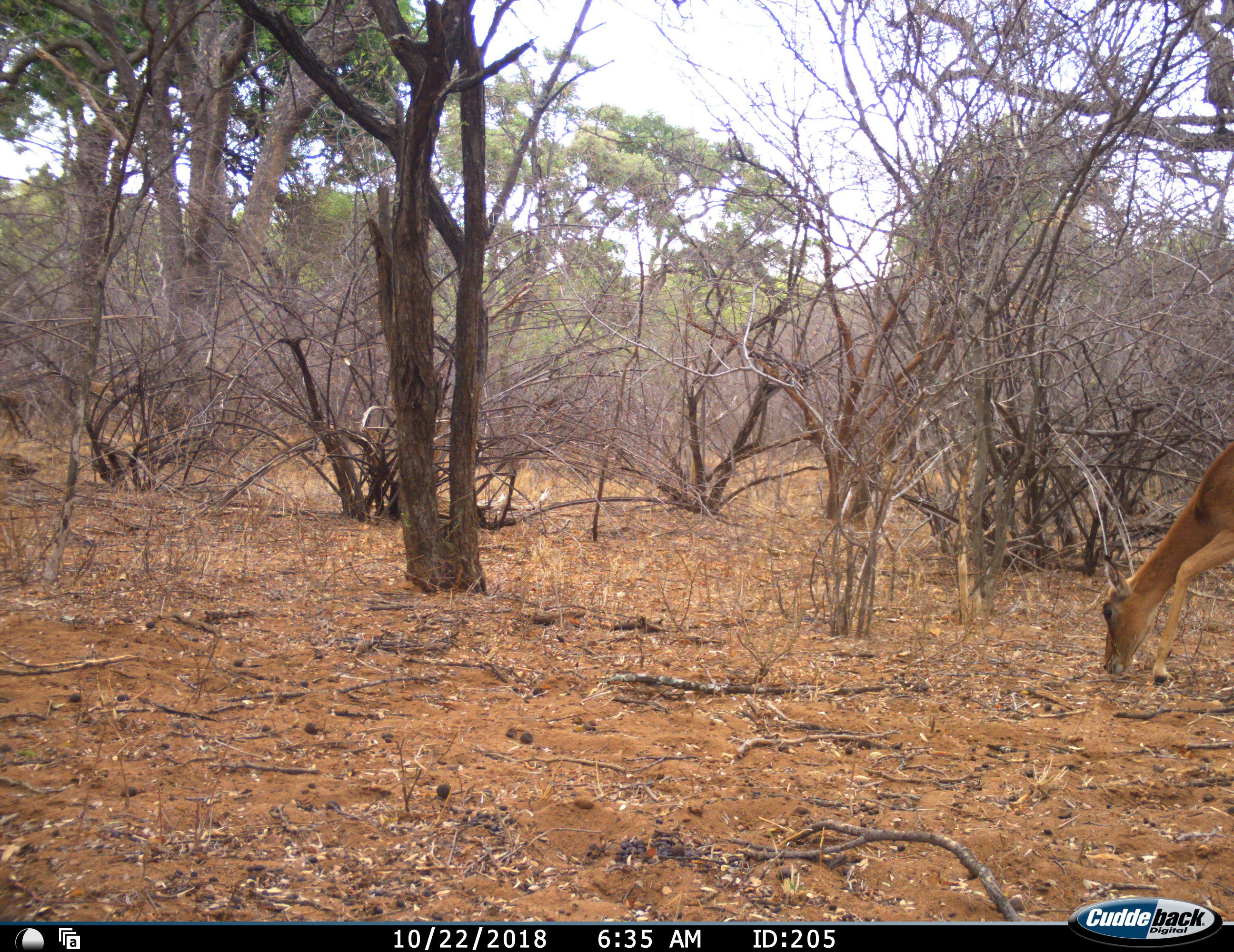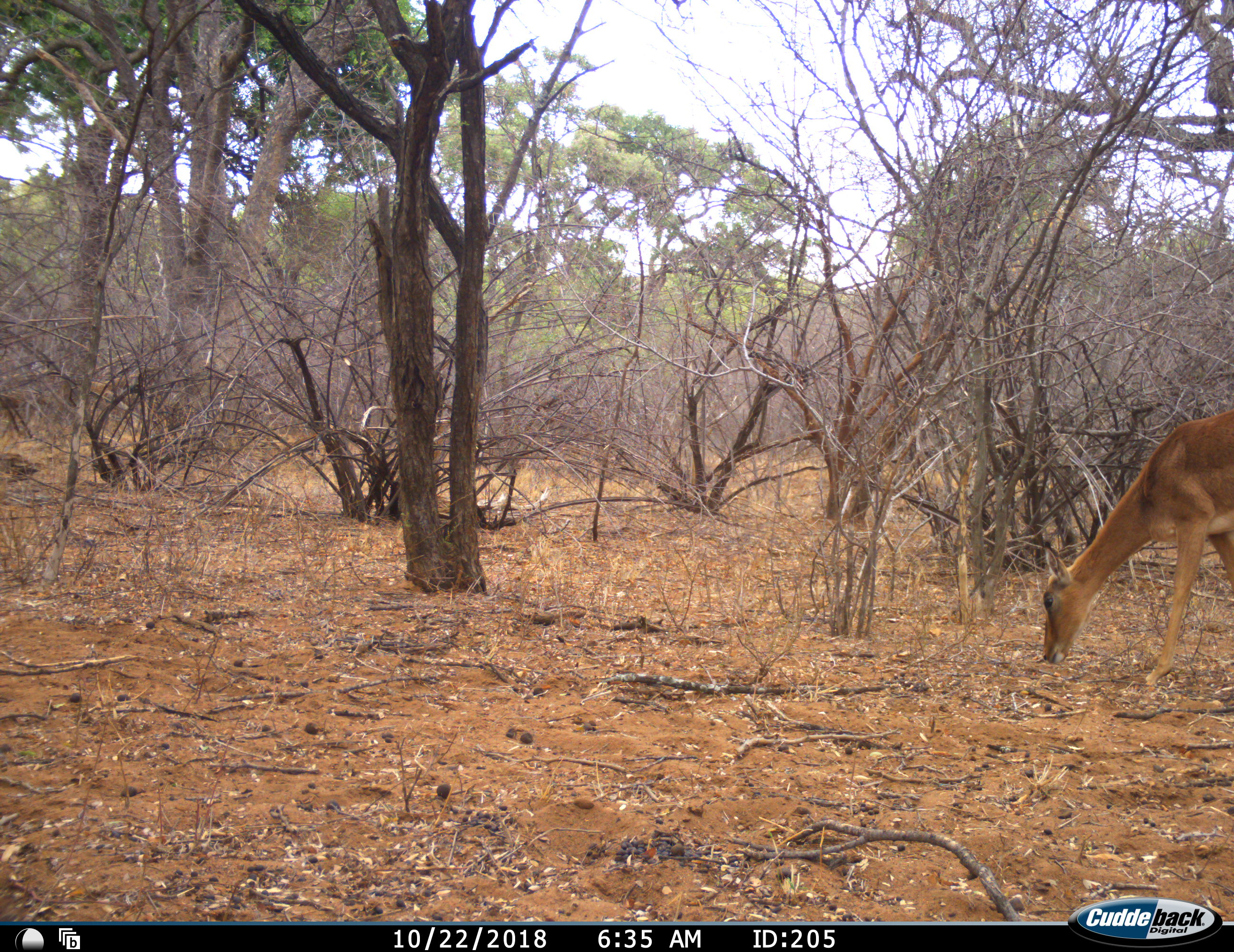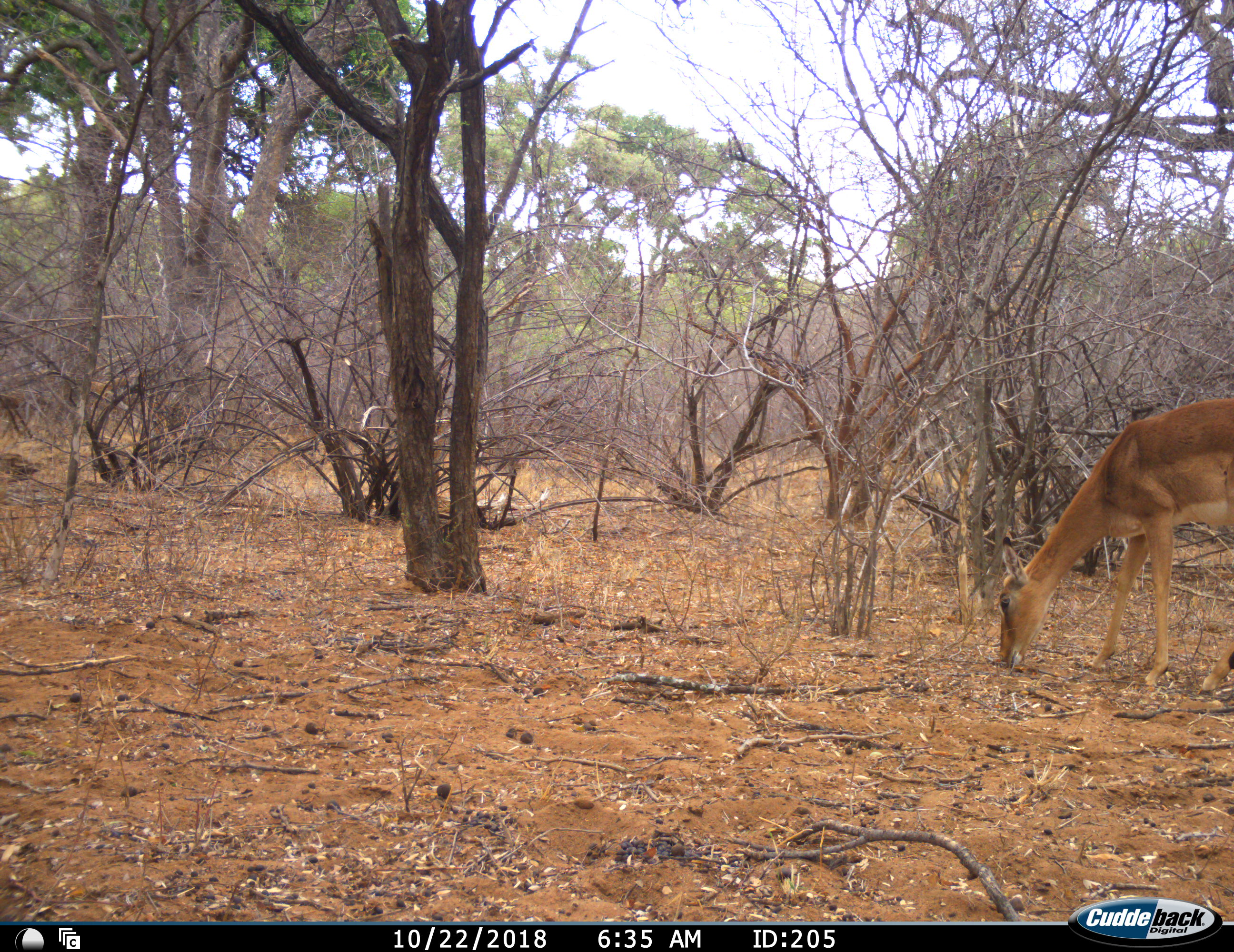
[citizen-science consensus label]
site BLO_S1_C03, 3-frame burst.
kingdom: Animalia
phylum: Chordata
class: Mammalia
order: Artiodactyla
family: Bovidae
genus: Aepyceros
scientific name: Aepyceros melampus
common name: impala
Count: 1.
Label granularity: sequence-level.